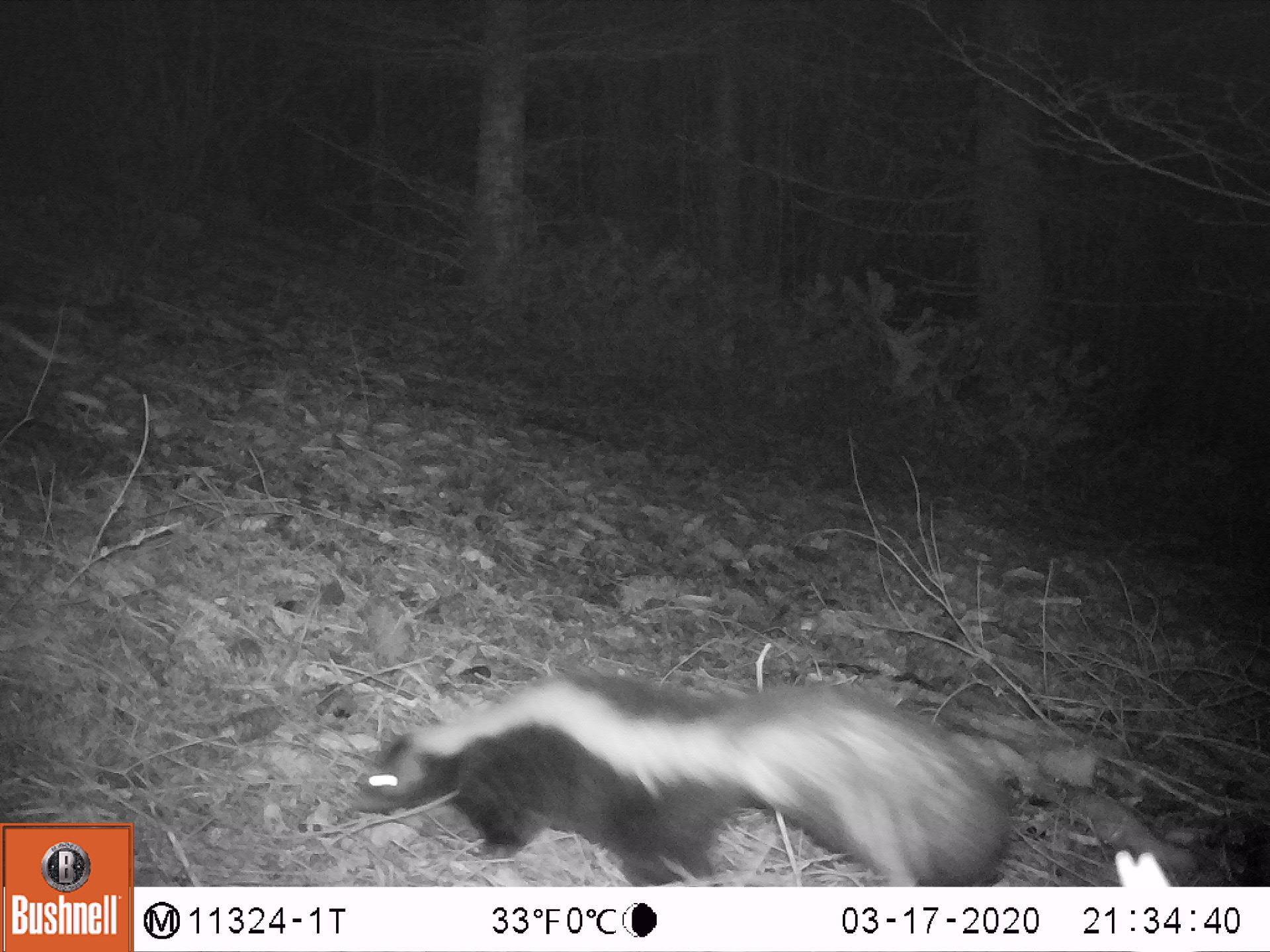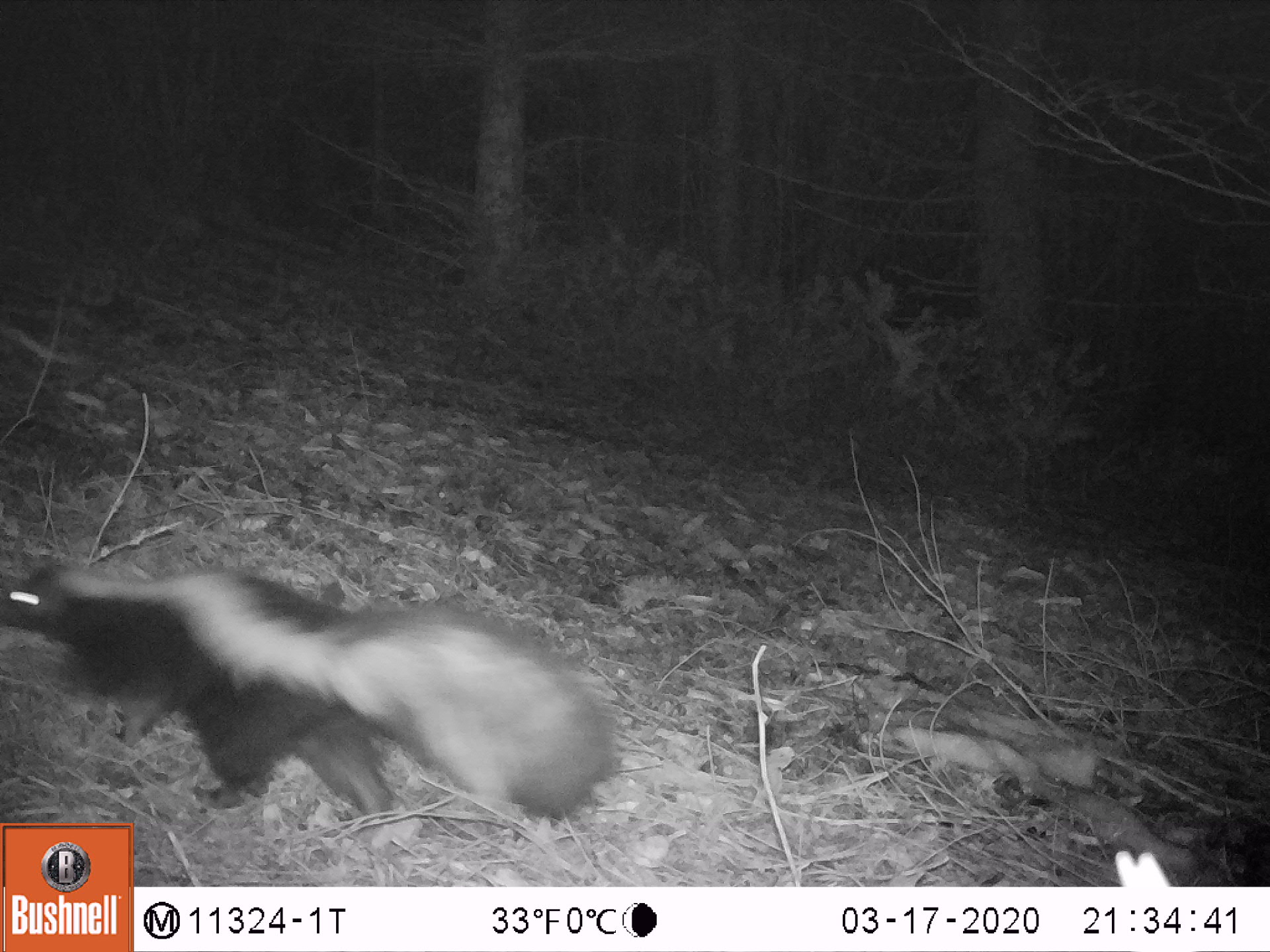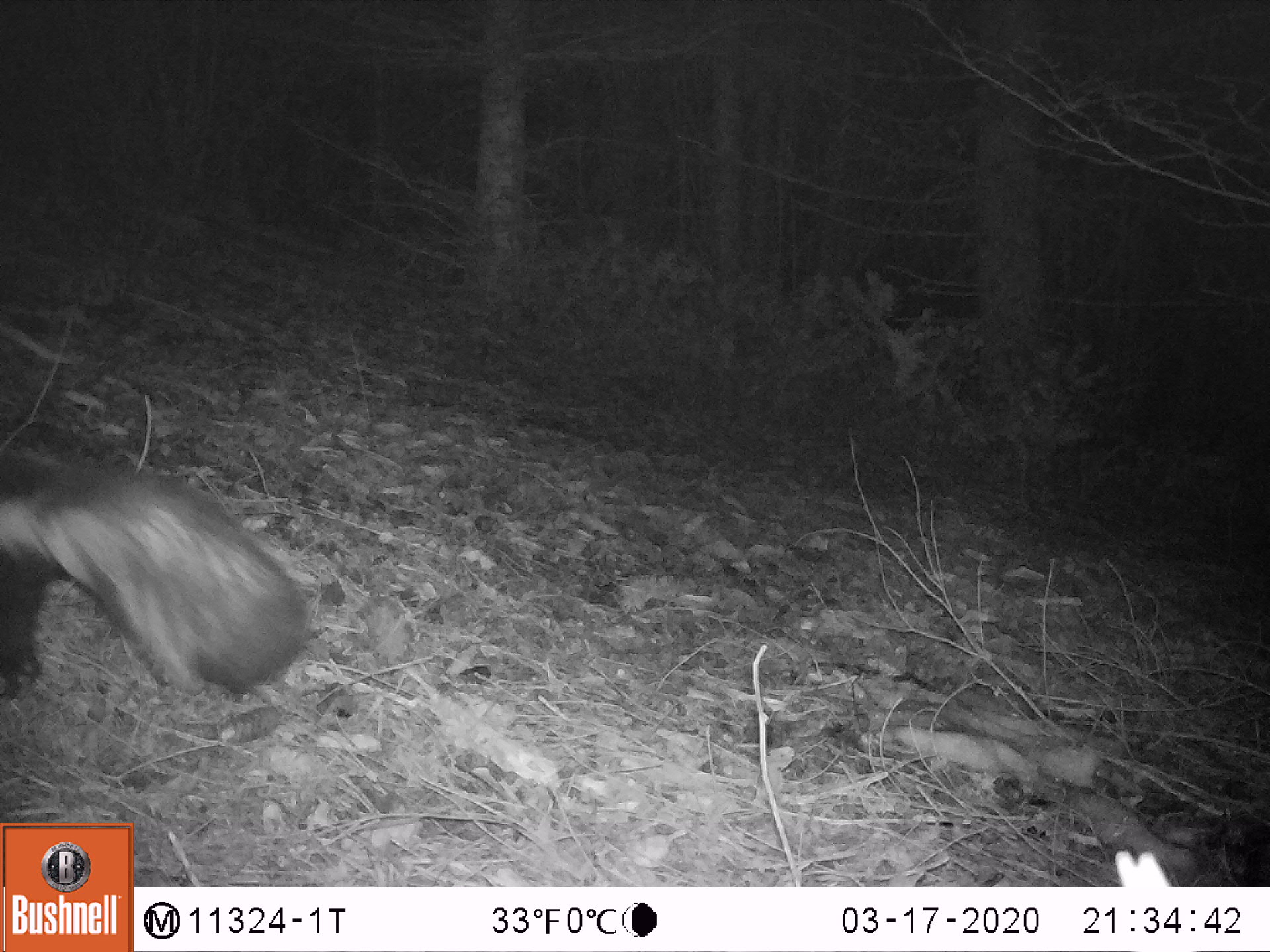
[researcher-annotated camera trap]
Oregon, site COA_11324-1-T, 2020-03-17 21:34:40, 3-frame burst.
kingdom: Animalia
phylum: Chordata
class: Mammalia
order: Carnivora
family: Mephitidae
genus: Mephitis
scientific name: Mephitis mephitis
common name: striped skunk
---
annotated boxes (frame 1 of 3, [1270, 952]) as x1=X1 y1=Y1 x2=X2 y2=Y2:
striped skunk: x1=349 y1=662 x2=1030 y2=880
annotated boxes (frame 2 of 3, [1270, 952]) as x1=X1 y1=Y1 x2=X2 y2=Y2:
striped skunk: x1=3 y1=552 x2=627 y2=812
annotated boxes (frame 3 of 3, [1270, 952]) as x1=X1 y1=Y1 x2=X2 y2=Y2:
striped skunk: x1=4 y1=426 x2=353 y2=768